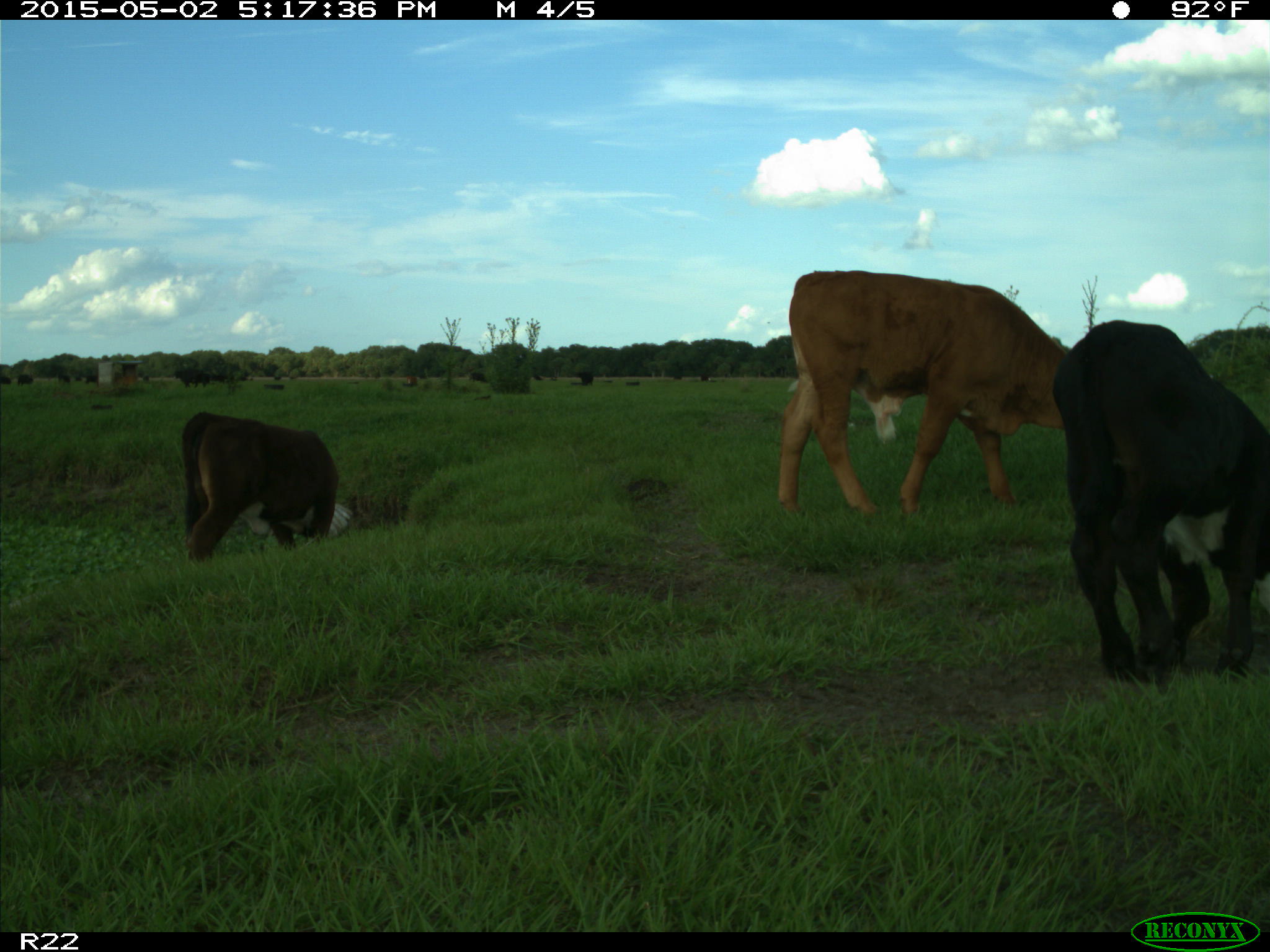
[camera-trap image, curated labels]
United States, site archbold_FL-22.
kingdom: Animalia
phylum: Chordata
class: Mammalia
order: Artiodactyla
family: Bovidae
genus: Bos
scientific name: Bos taurus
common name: domestic cow